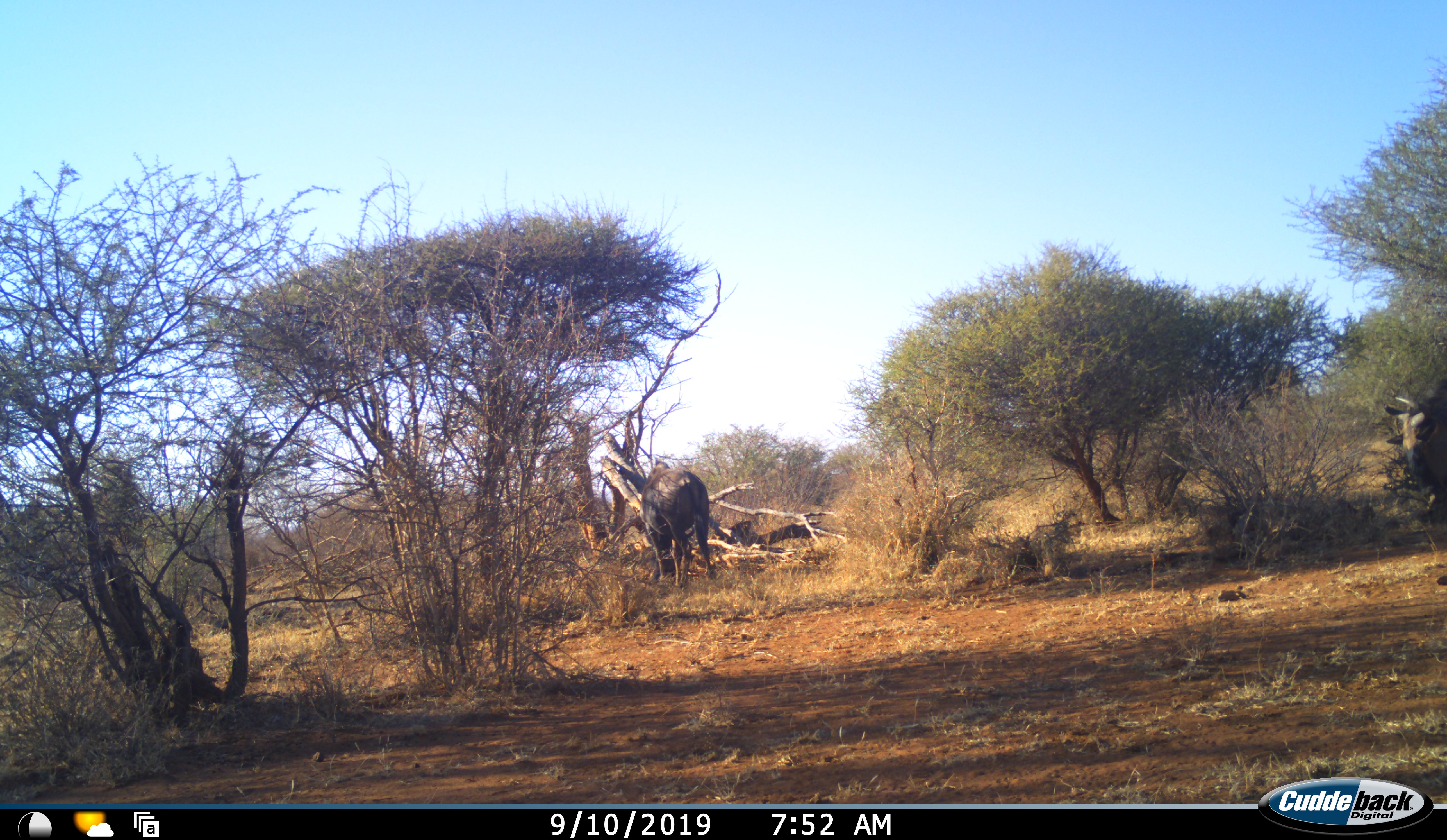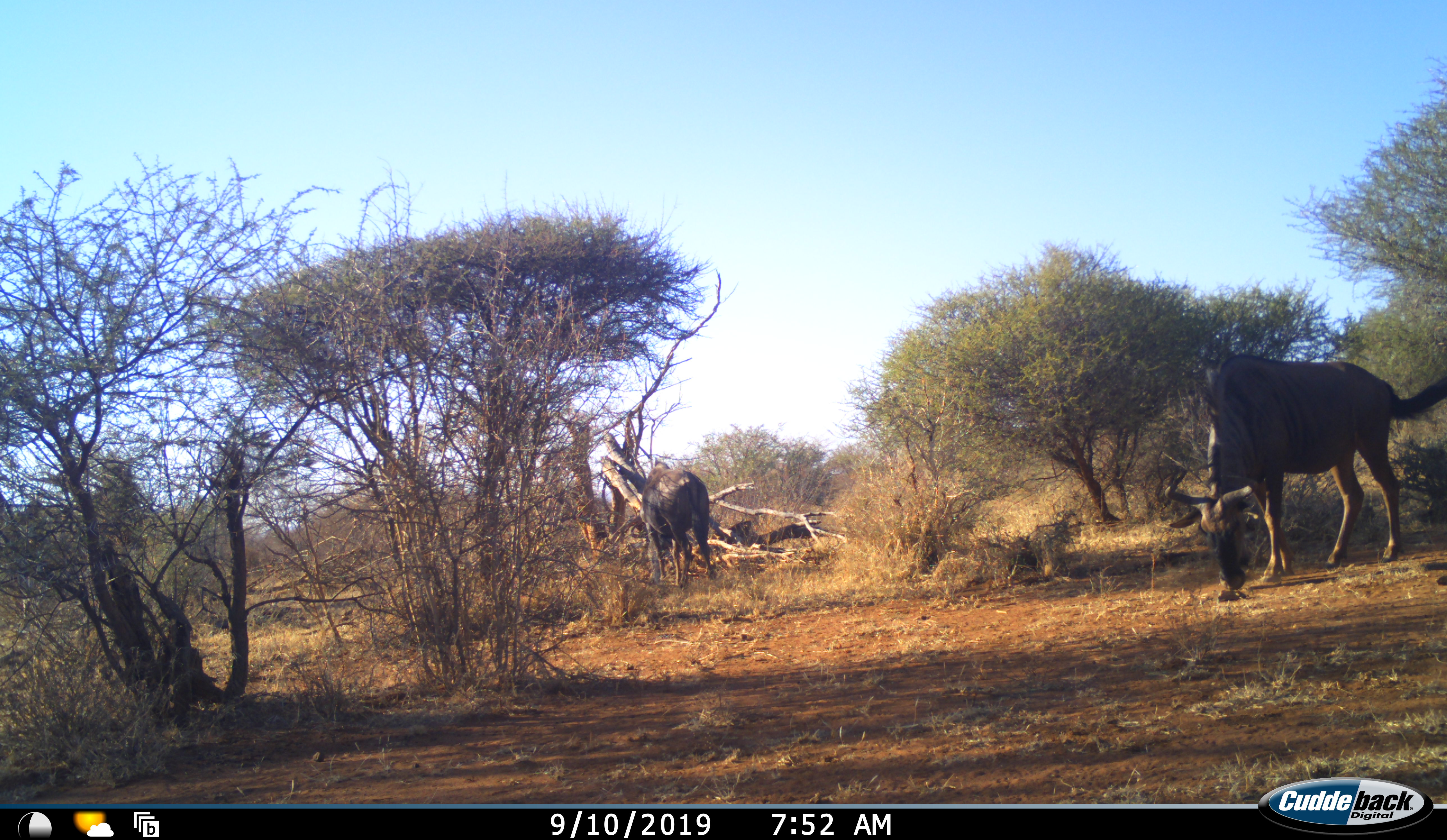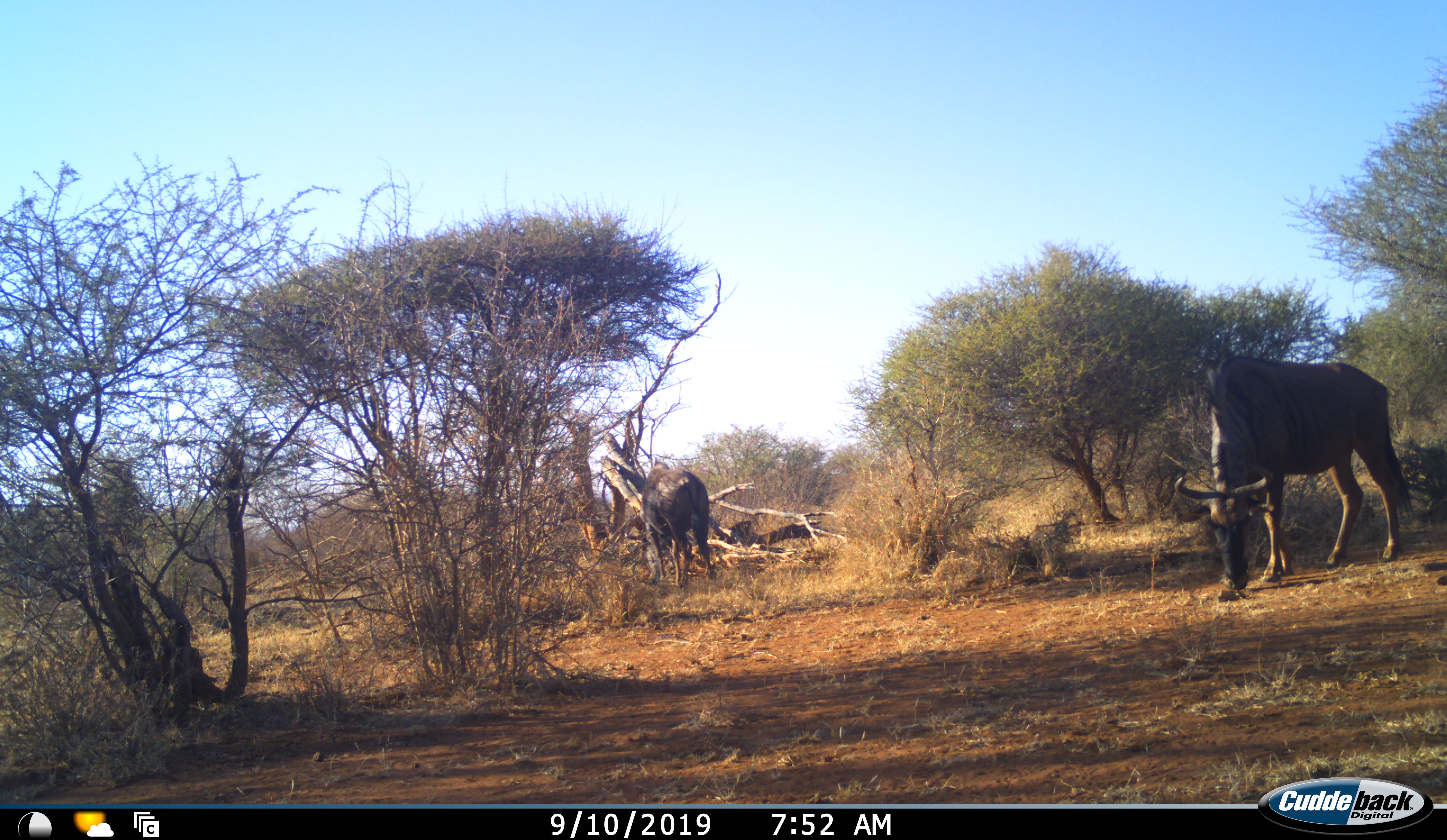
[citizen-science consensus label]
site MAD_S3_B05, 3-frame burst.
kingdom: Animalia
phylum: Chordata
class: Mammalia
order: Artiodactyla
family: Bovidae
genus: Connochaetes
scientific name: Connochaetes taurinus taurinus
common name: blue wildebeest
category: wildebeestblue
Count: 2.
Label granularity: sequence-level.